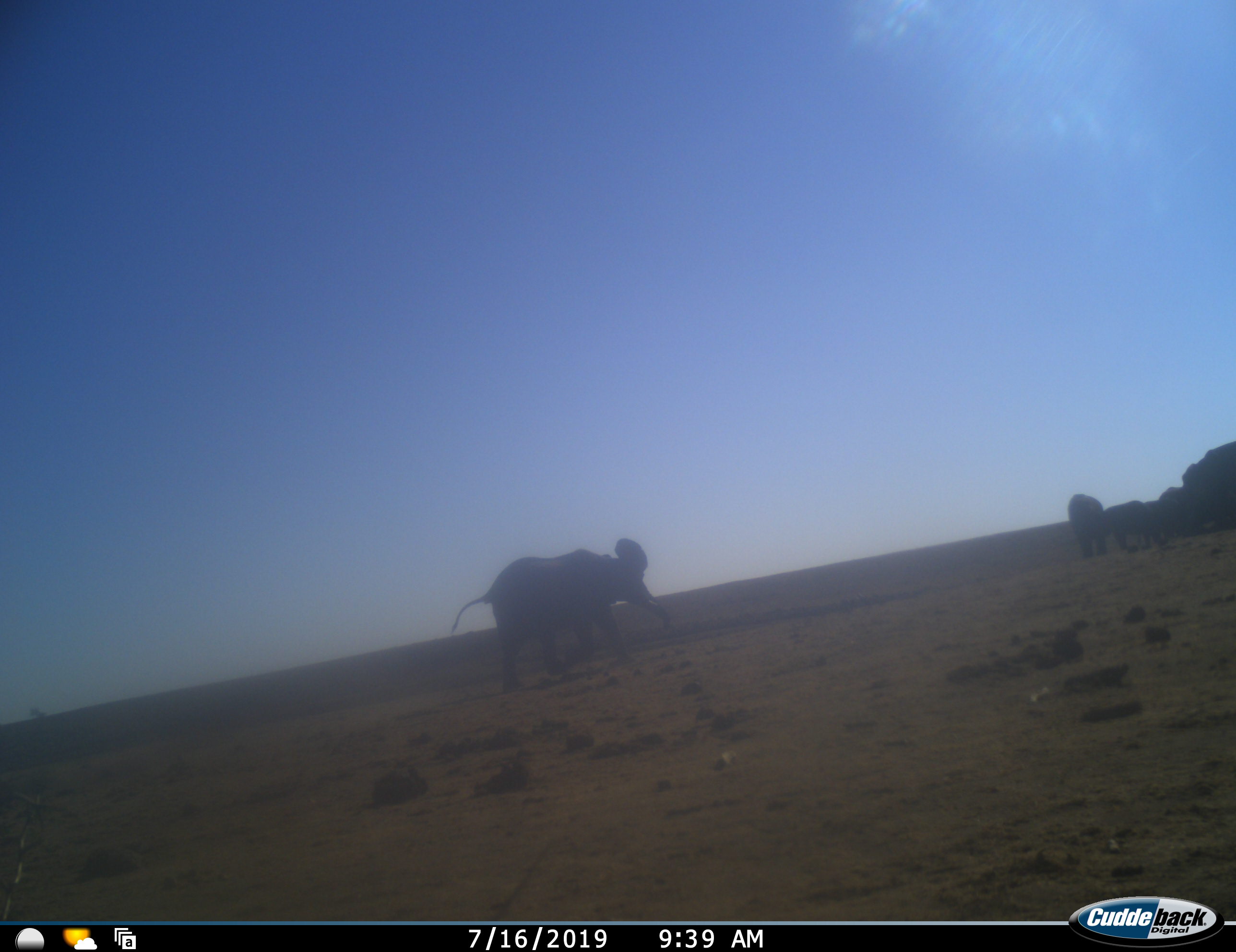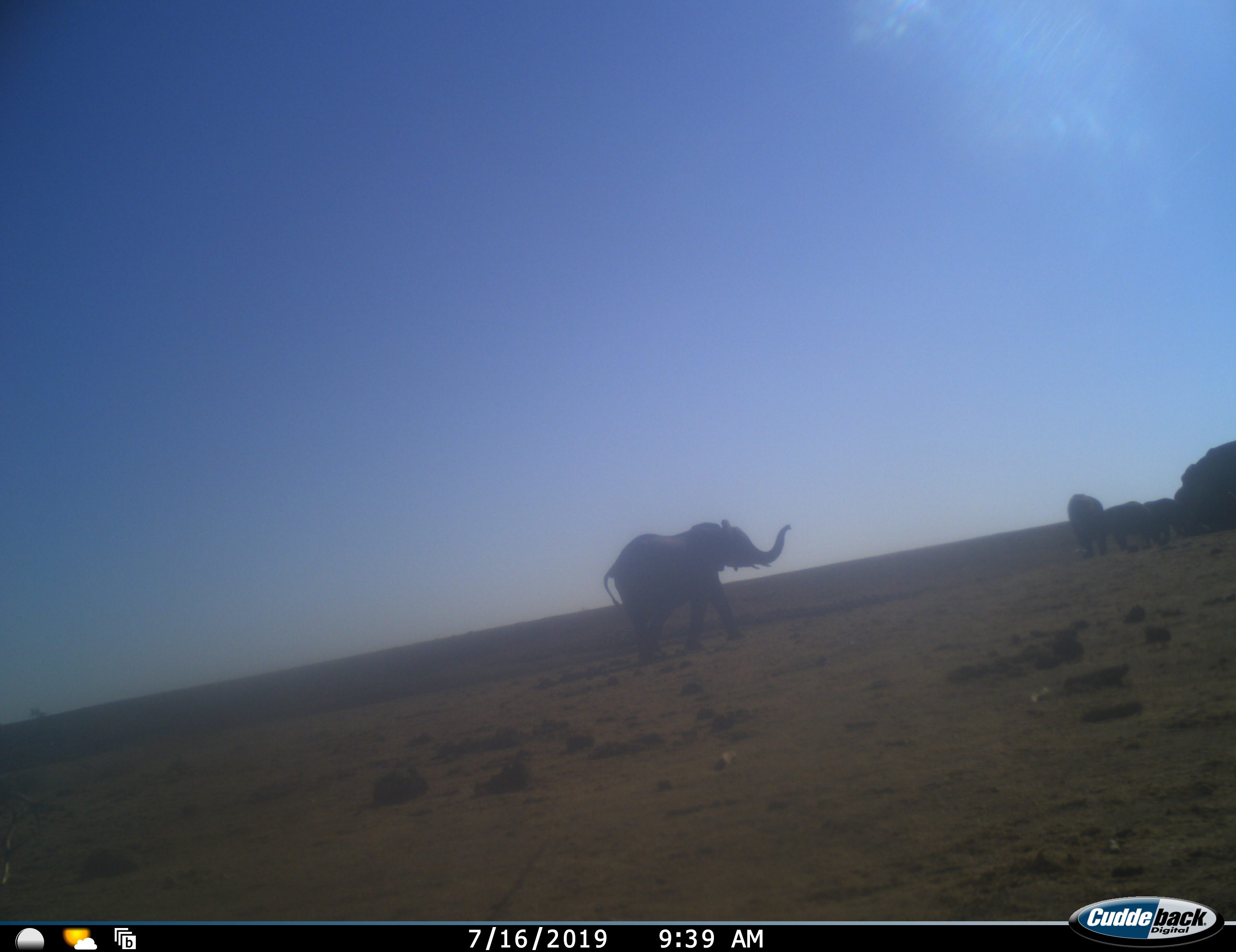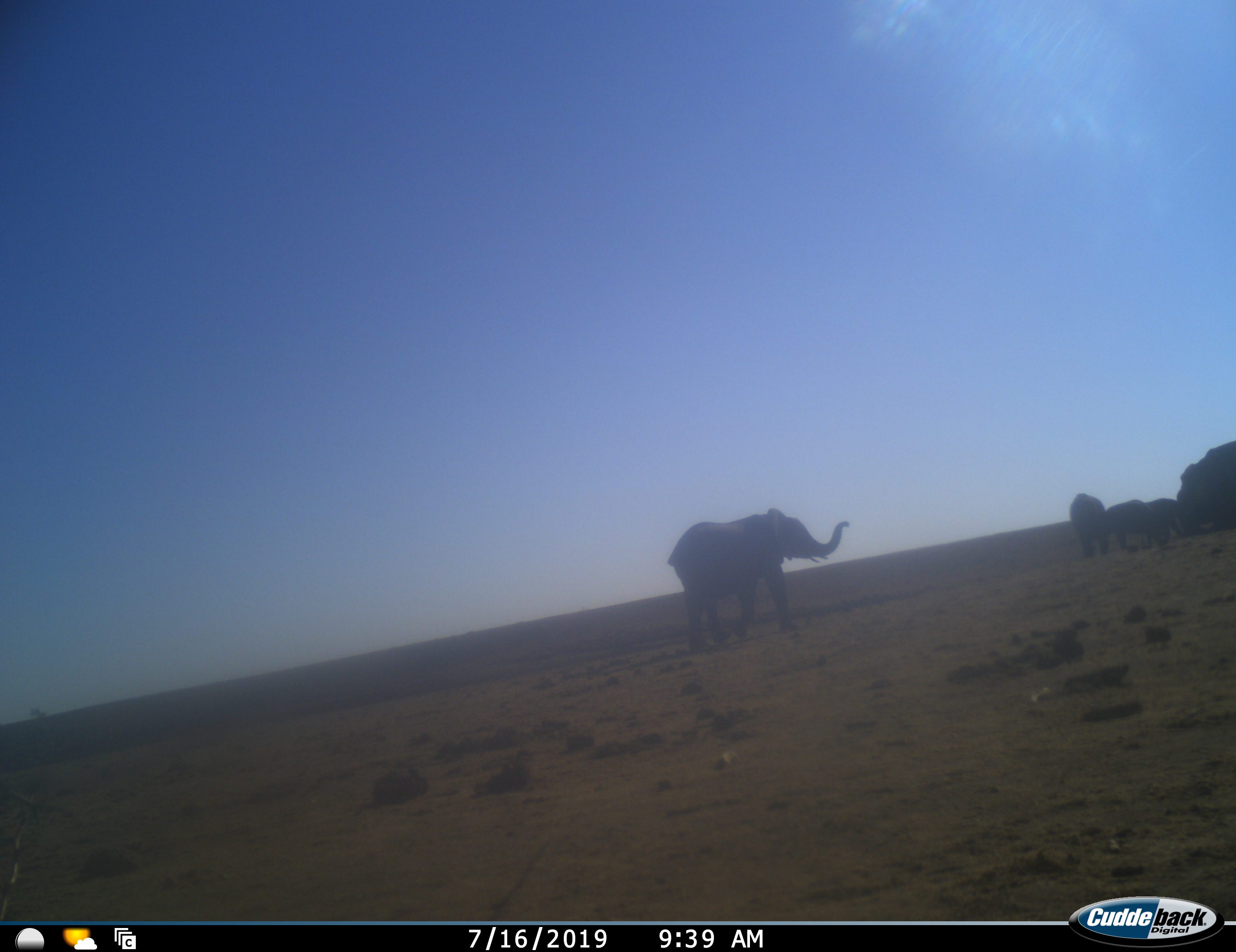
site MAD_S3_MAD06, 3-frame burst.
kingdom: Animalia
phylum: Chordata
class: Mammalia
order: Proboscidea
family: Elephantidae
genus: Loxodonta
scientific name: Loxodonta africana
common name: african bush elephant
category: elephant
Elephant (african bush elephant) (Loxodonta africana), count 6. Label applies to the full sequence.